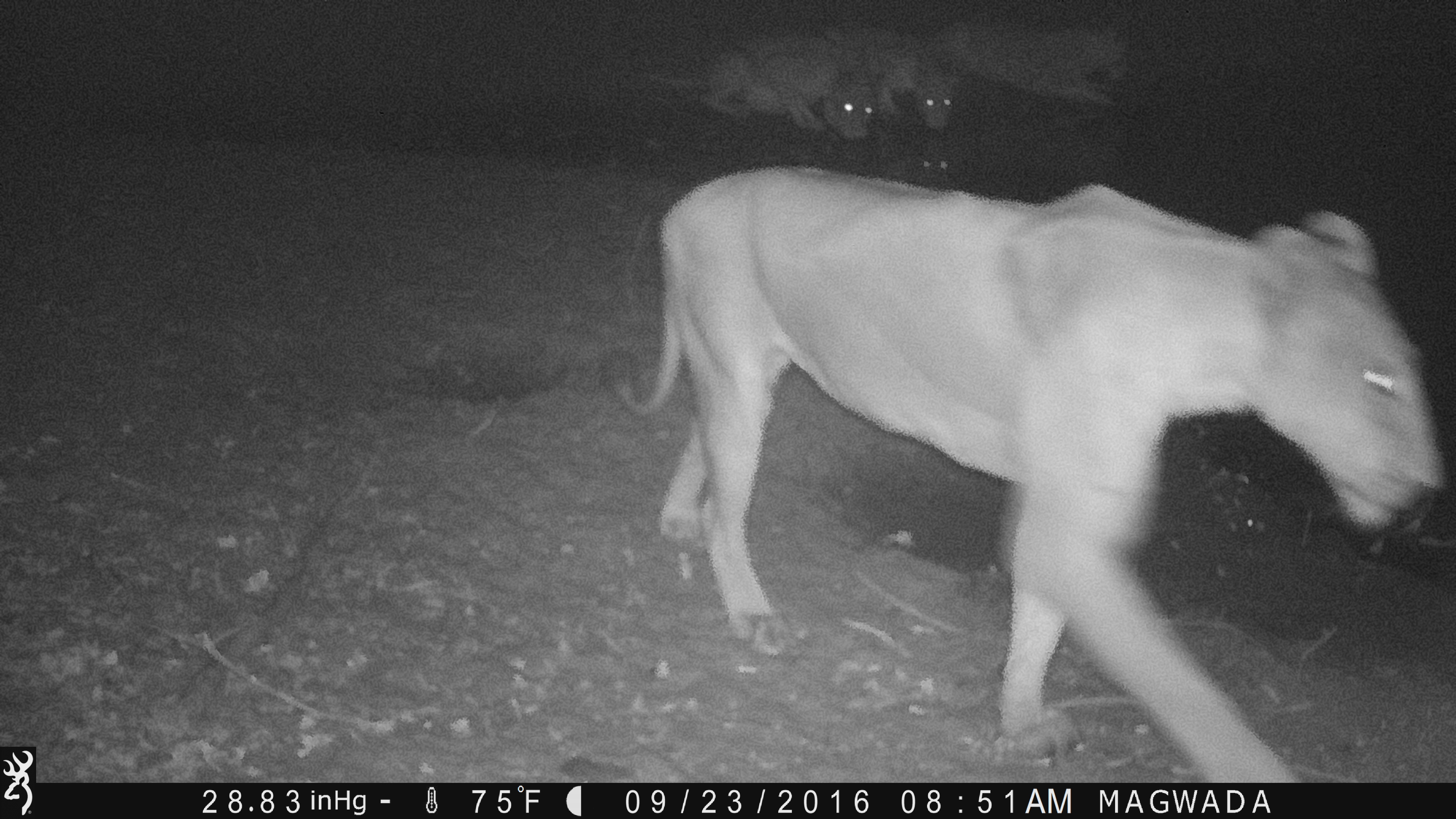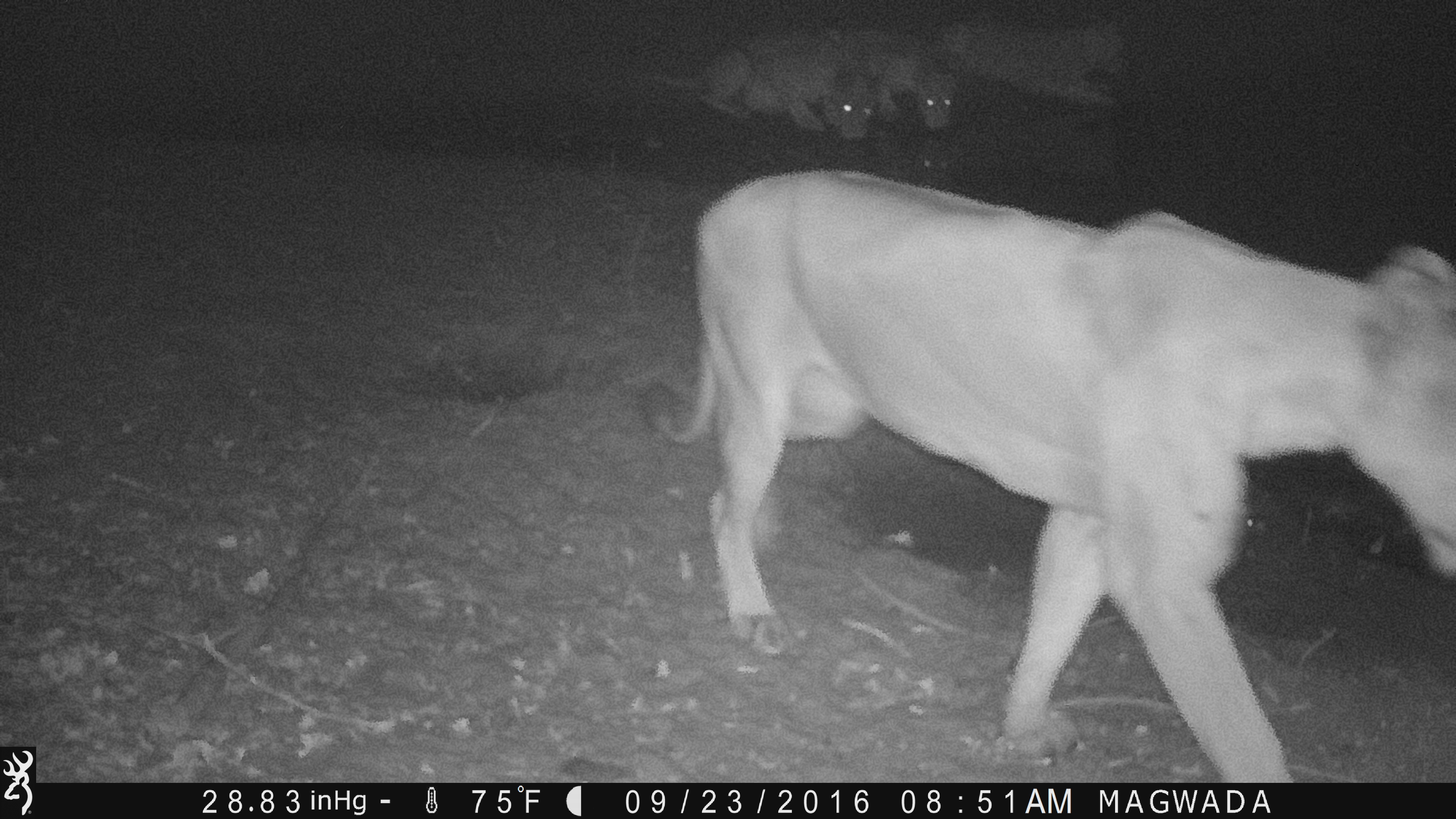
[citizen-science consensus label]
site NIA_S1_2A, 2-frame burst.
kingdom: Animalia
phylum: Chordata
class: Mammalia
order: Carnivora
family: Felidae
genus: Panthera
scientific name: Panthera leo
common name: lion female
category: lionfemale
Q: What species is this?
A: Lionfemale (lion female) (Panthera leo).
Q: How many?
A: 4.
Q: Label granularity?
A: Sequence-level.